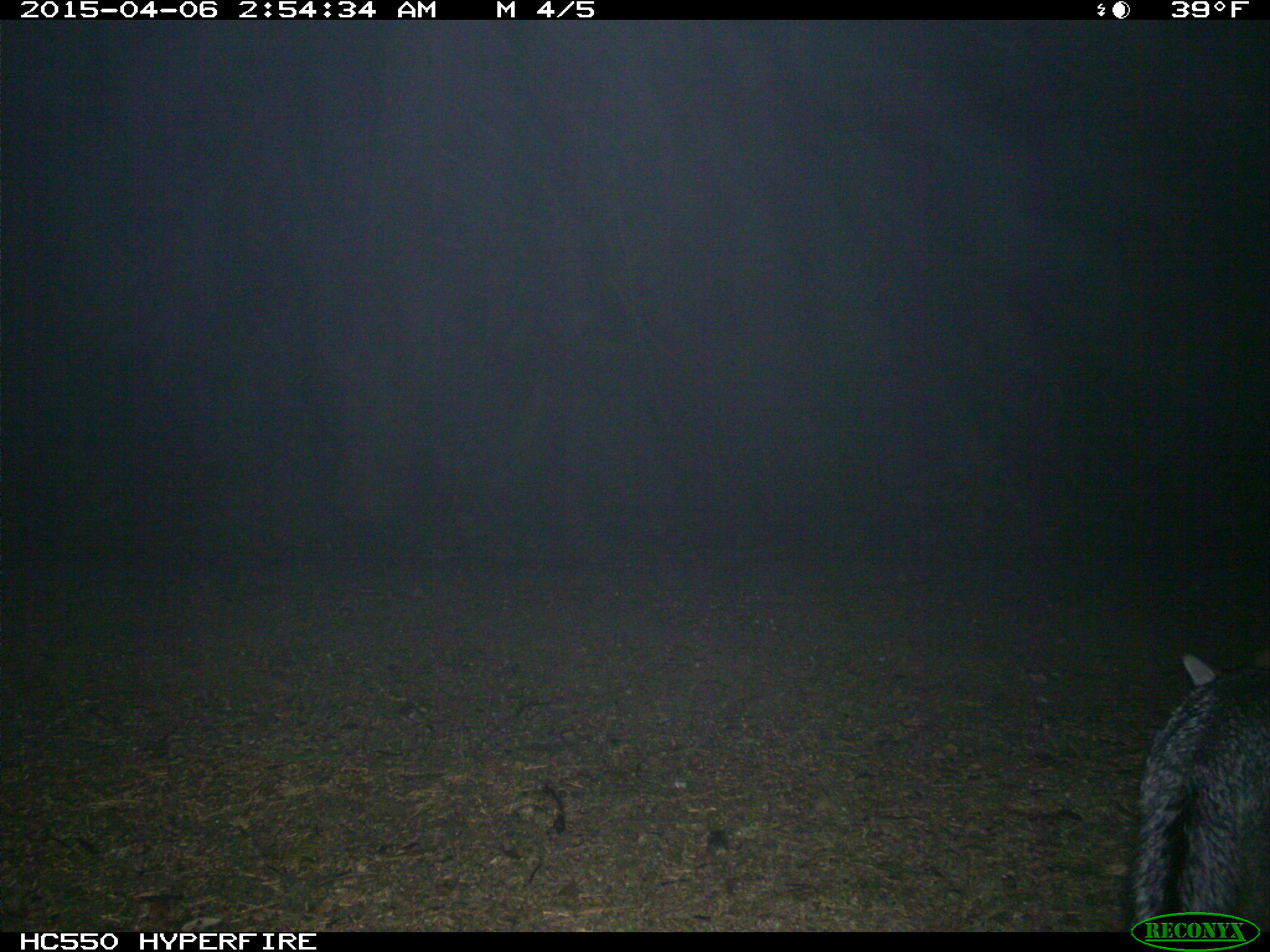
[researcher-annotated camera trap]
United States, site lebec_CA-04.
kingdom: Animalia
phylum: Chordata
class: Mammalia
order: Carnivora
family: Canidae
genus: Urocyon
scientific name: Urocyon cinereoargenteus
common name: gray fox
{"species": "Urocyon cinereoargenteus (gray fox)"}